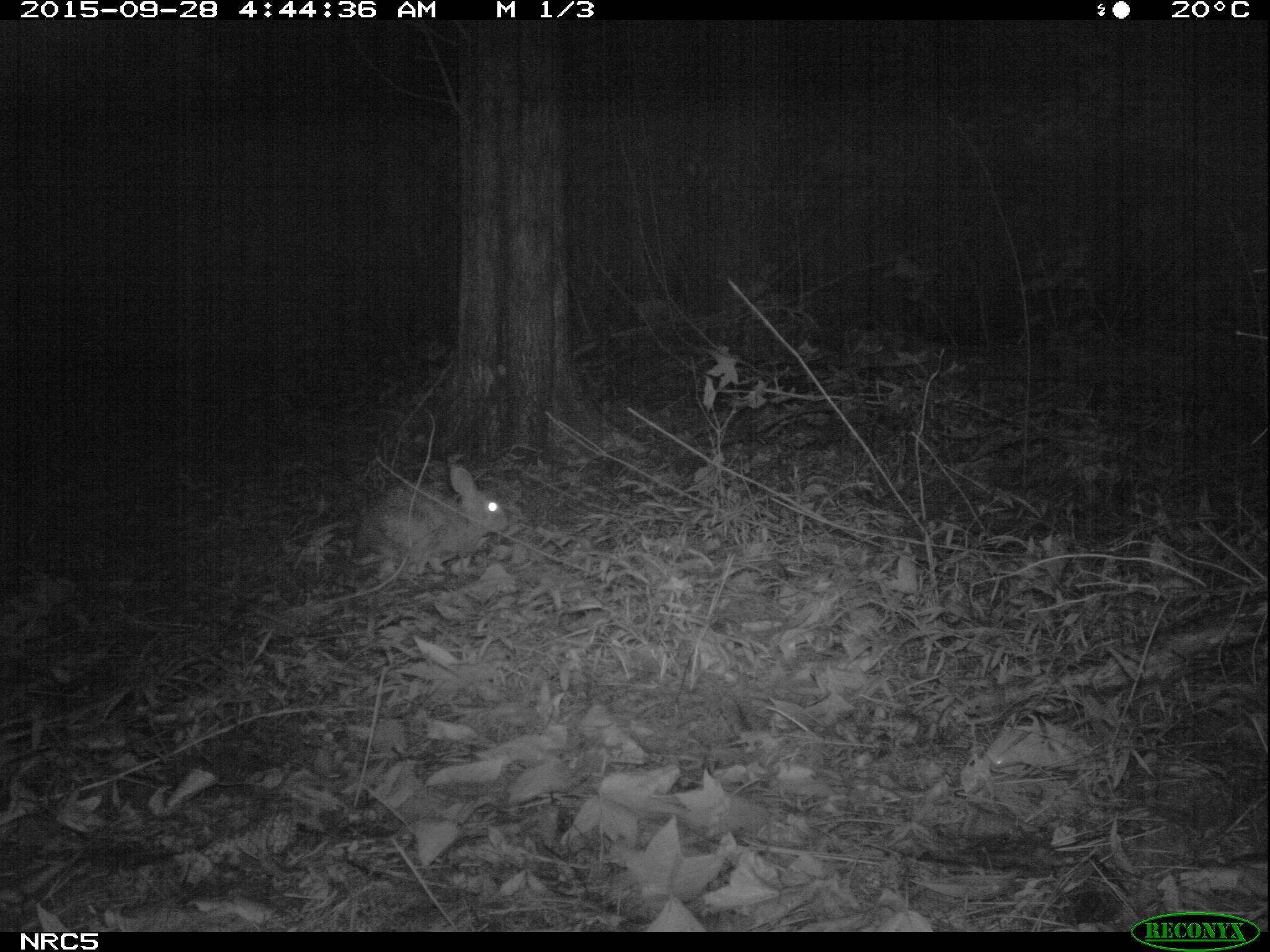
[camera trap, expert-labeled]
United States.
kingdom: Animalia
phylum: Chordata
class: Mammalia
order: Lagomorpha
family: Leporidae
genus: Sylvilagus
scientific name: Sylvilagus floridanus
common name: eastern cottontail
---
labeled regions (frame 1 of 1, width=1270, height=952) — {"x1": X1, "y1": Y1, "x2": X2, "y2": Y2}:
Eastern Cottontail: {"x1": 352, "y1": 457, "x2": 516, "y2": 580}